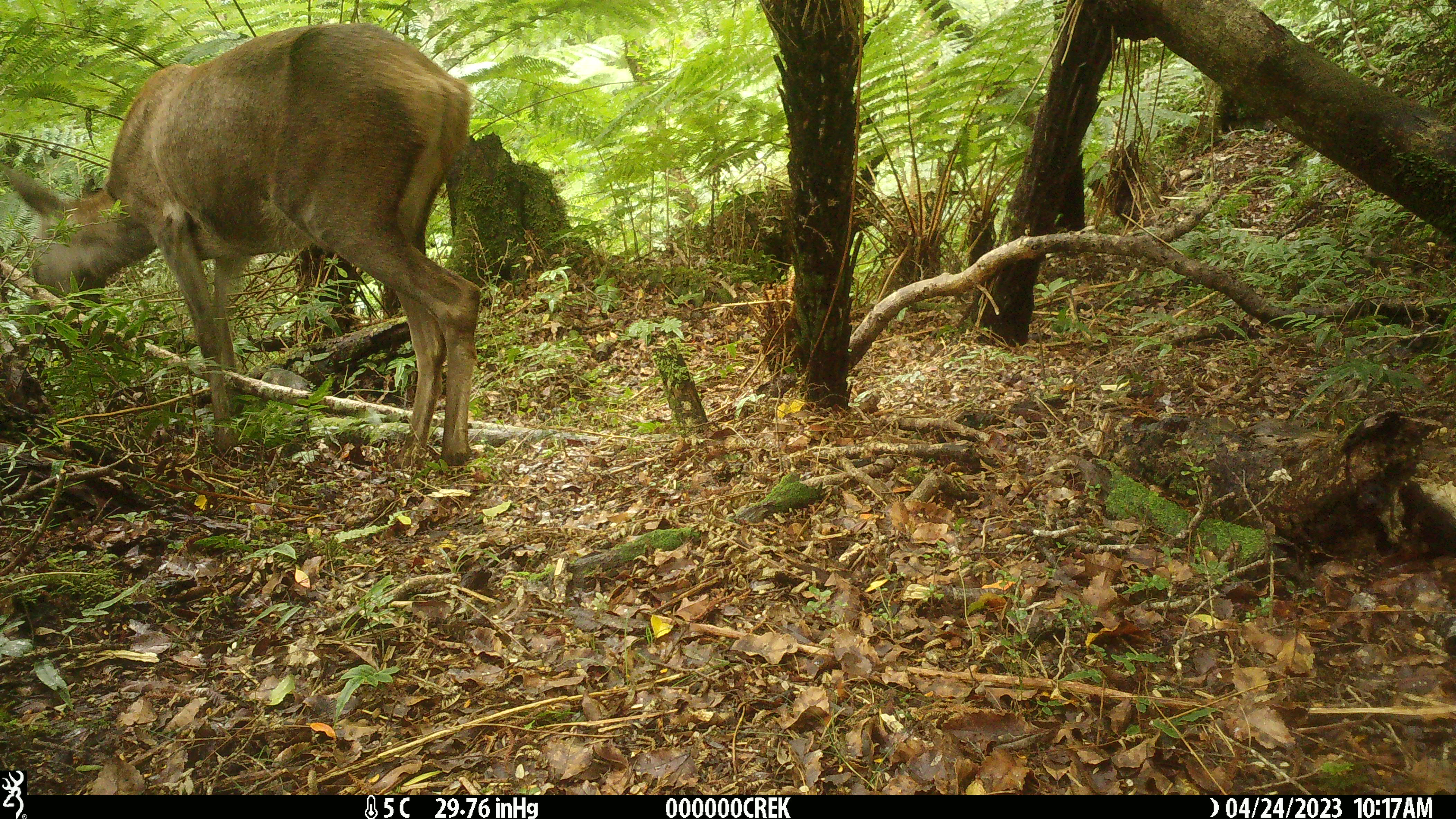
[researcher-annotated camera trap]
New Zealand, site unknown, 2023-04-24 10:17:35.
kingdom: Animalia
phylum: Chordata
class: Mammalia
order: Artiodactyla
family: Cervidae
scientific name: Cervidae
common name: deer